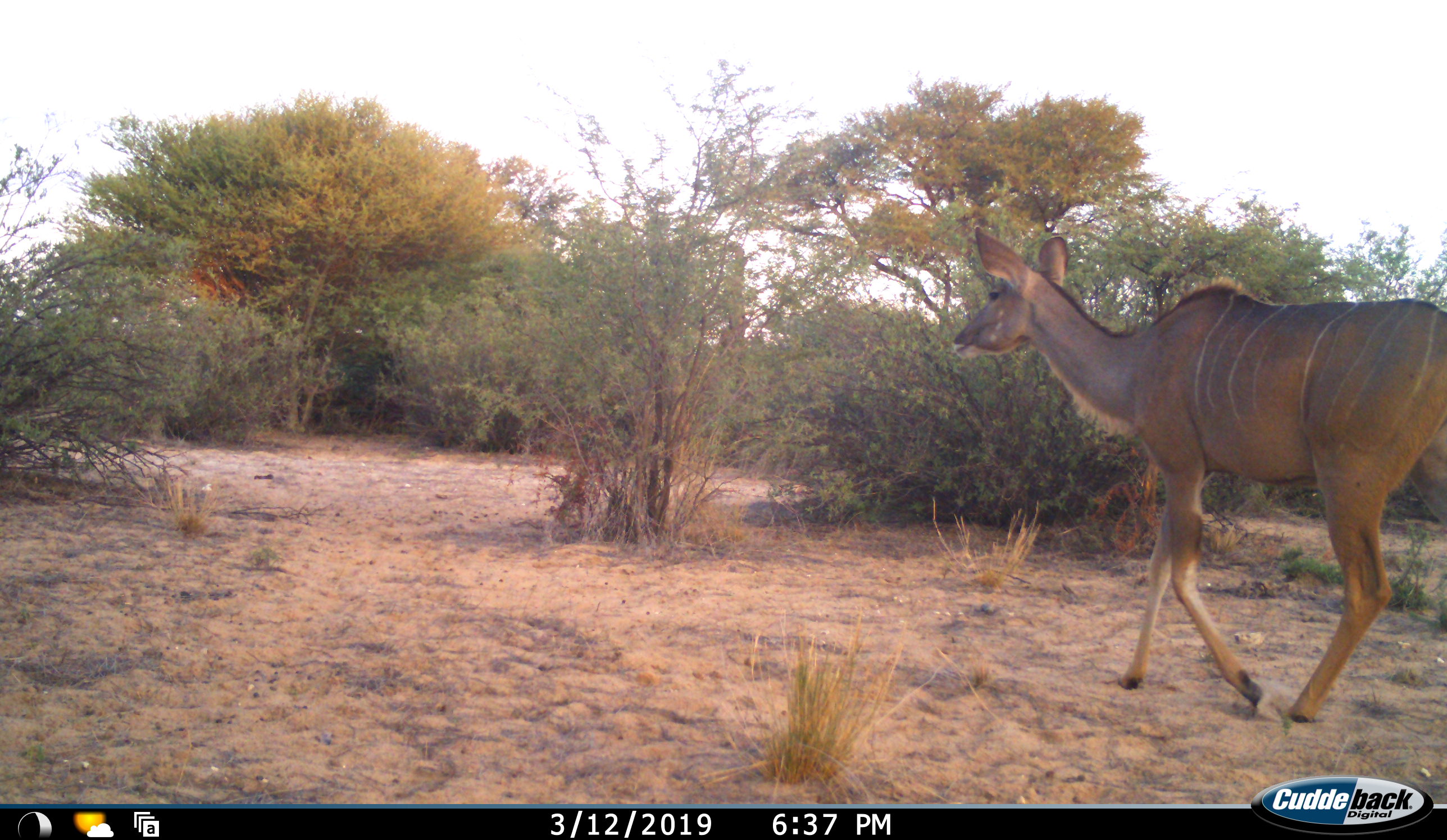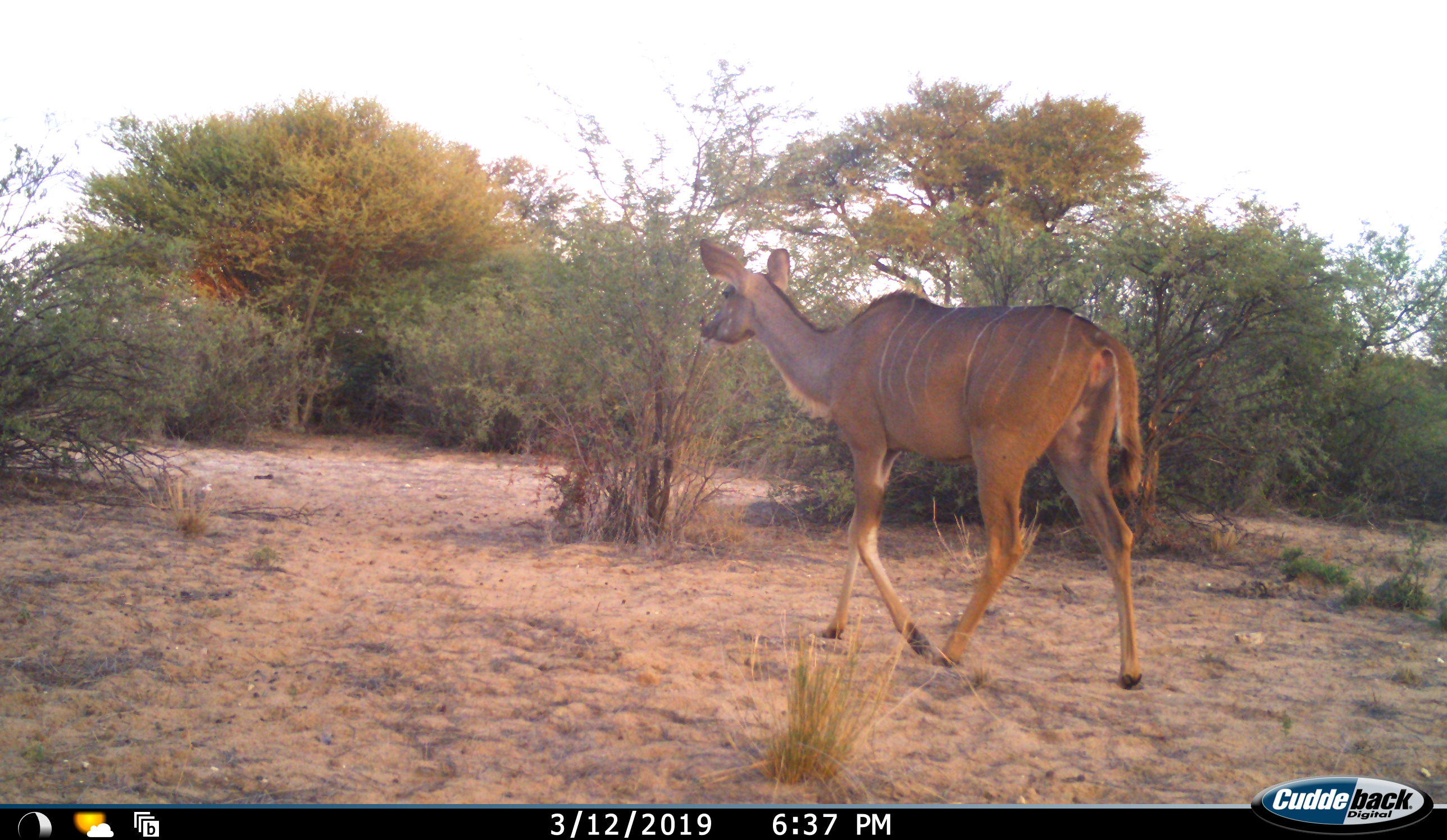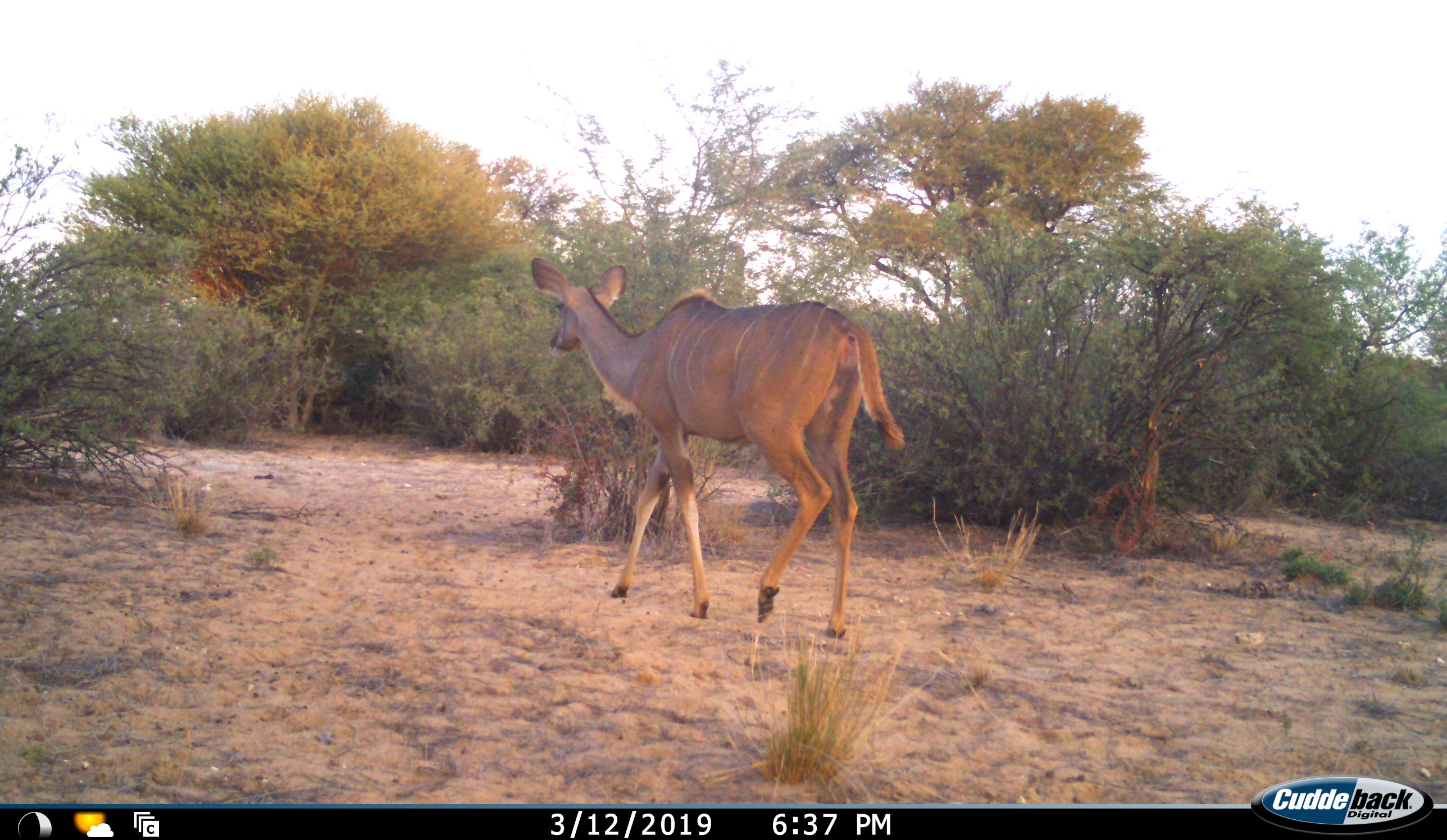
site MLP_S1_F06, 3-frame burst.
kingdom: Animalia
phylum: Chordata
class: Mammalia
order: Artiodactyla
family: Bovidae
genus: Tragelaphus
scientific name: Tragelaphus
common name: kudu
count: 1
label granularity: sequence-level